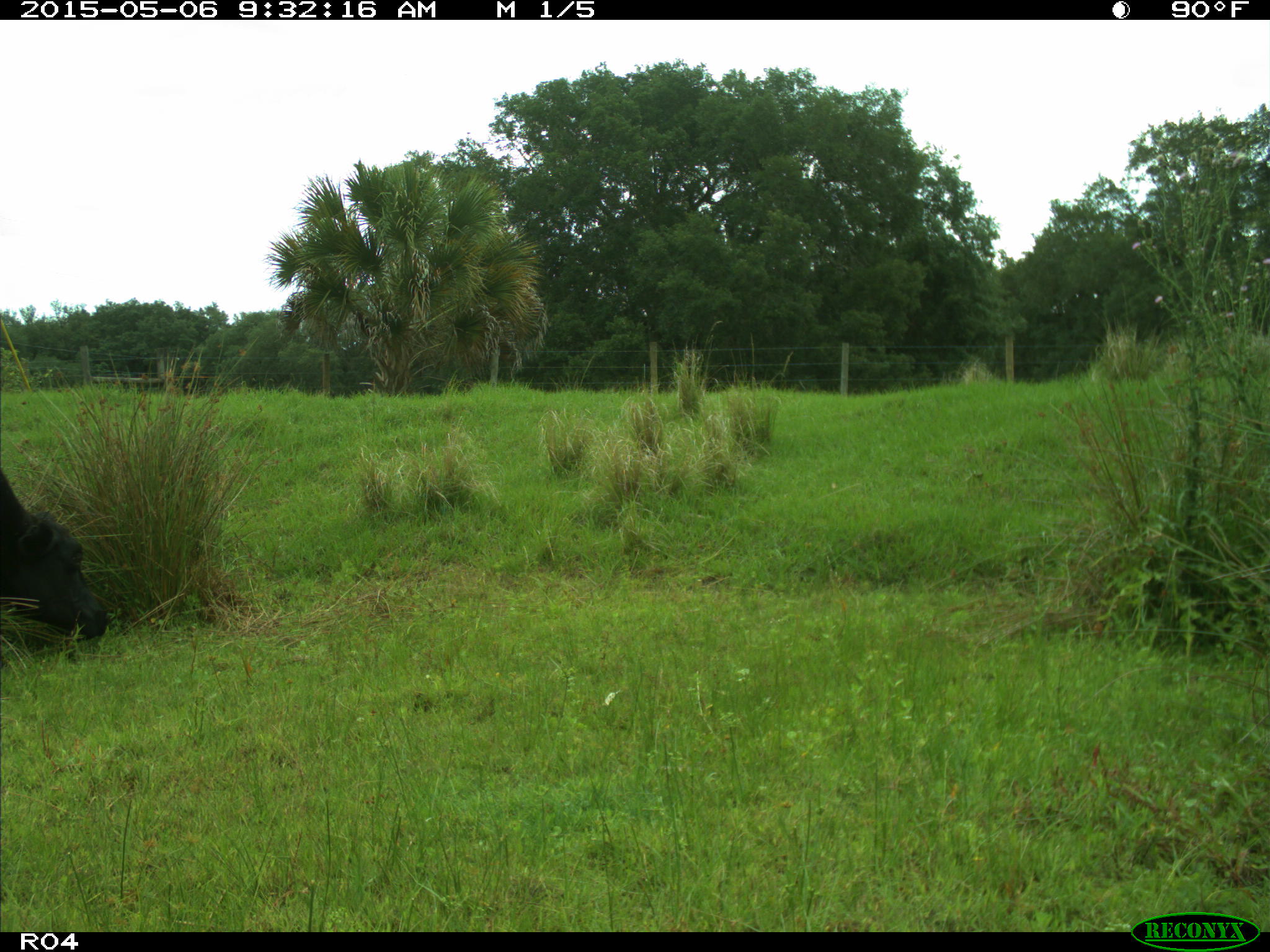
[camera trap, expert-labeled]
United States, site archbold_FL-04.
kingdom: Animalia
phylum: Chordata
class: Mammalia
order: Artiodactyla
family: Bovidae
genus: Bos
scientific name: Bos taurus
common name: domestic cow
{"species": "Bos taurus (domestic cow)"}